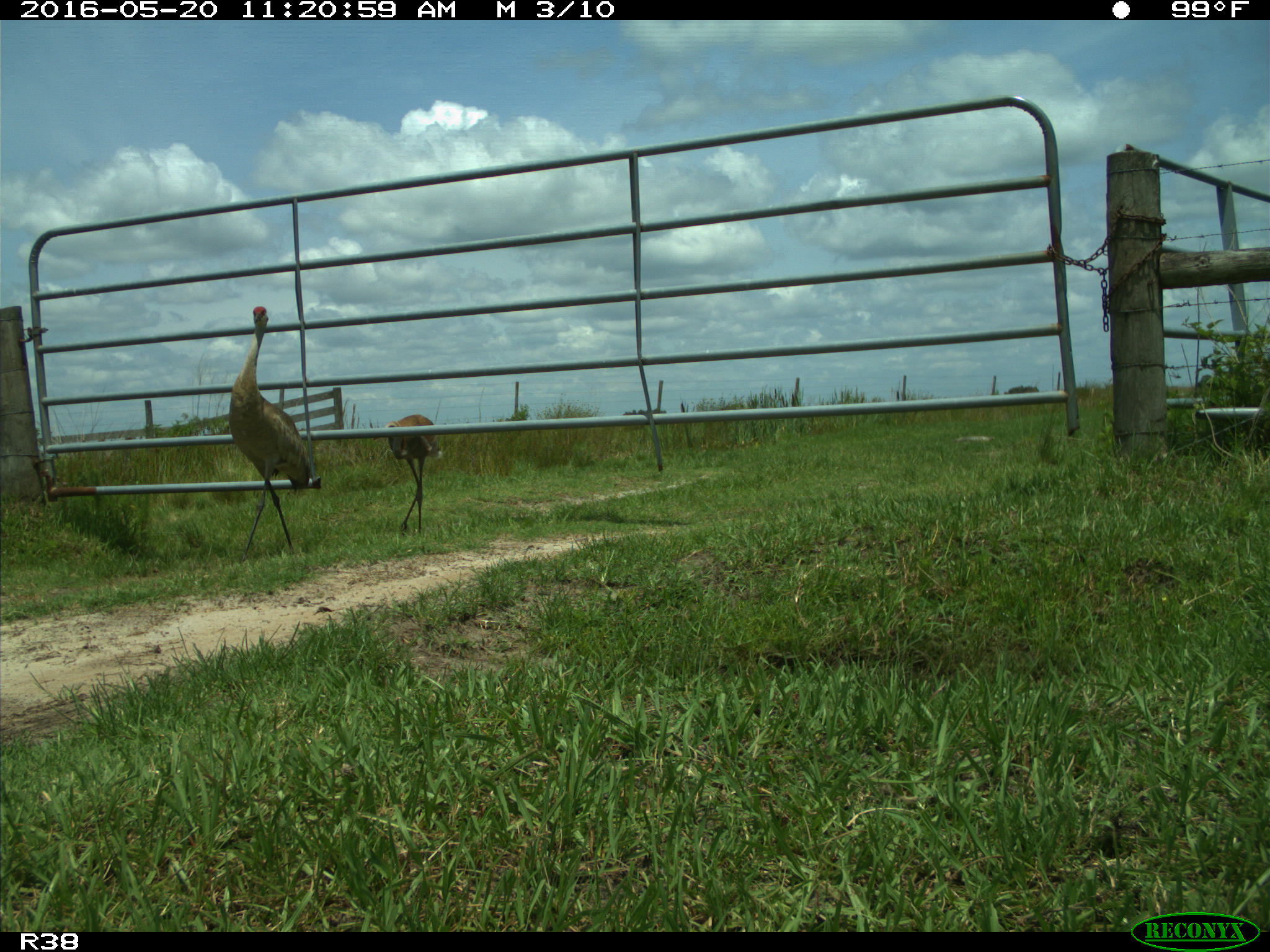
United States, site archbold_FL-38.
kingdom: Animalia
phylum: Chordata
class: Aves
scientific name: Aves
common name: birds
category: unidentified bird